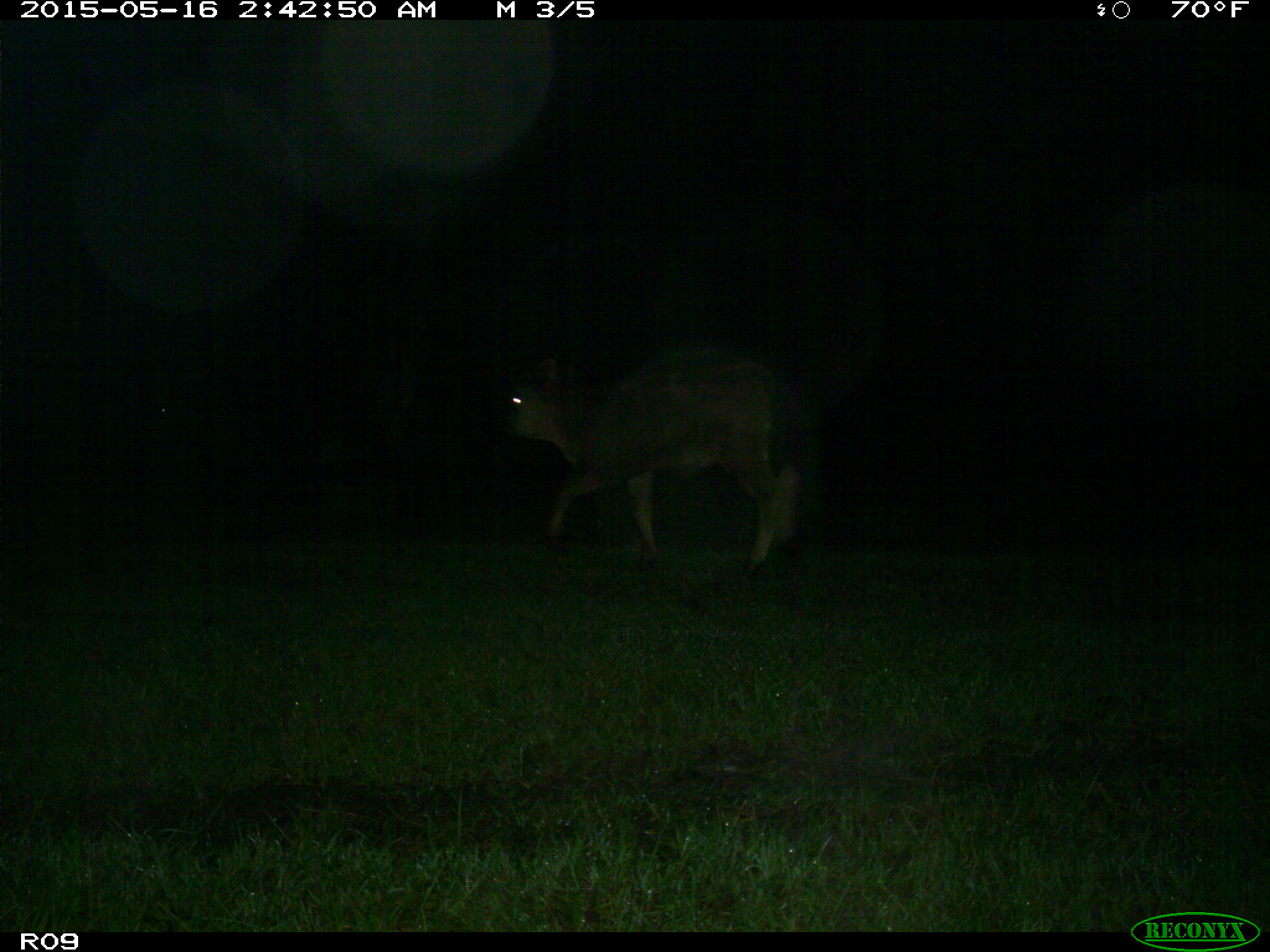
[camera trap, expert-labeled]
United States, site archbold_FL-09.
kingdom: Animalia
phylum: Chordata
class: Mammalia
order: Artiodactyla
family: Bovidae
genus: Bos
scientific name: Bos taurus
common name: domestic cow